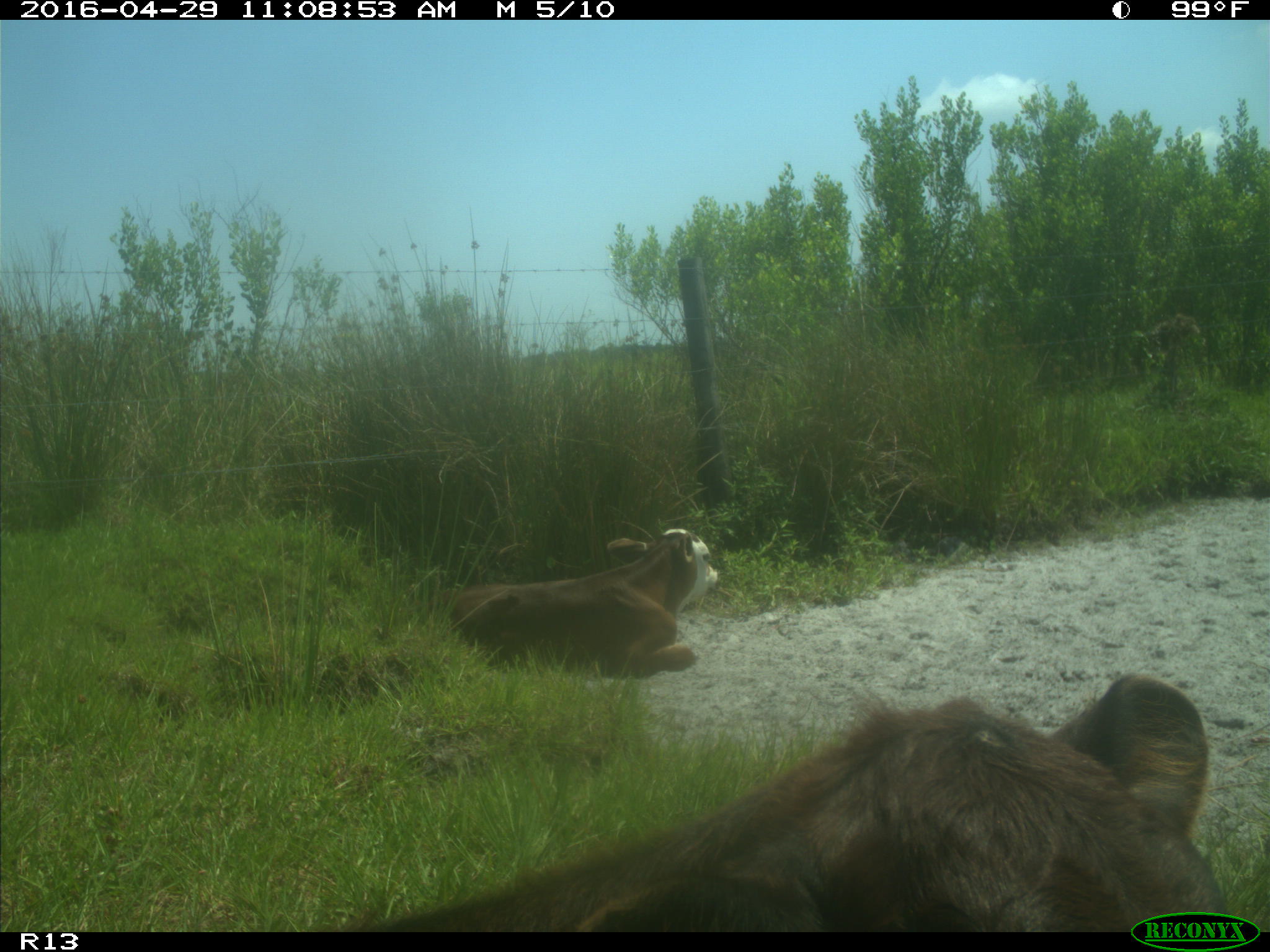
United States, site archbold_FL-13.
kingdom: Animalia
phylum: Chordata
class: Mammalia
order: Artiodactyla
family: Bovidae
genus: Bos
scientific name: Bos taurus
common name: domestic cow